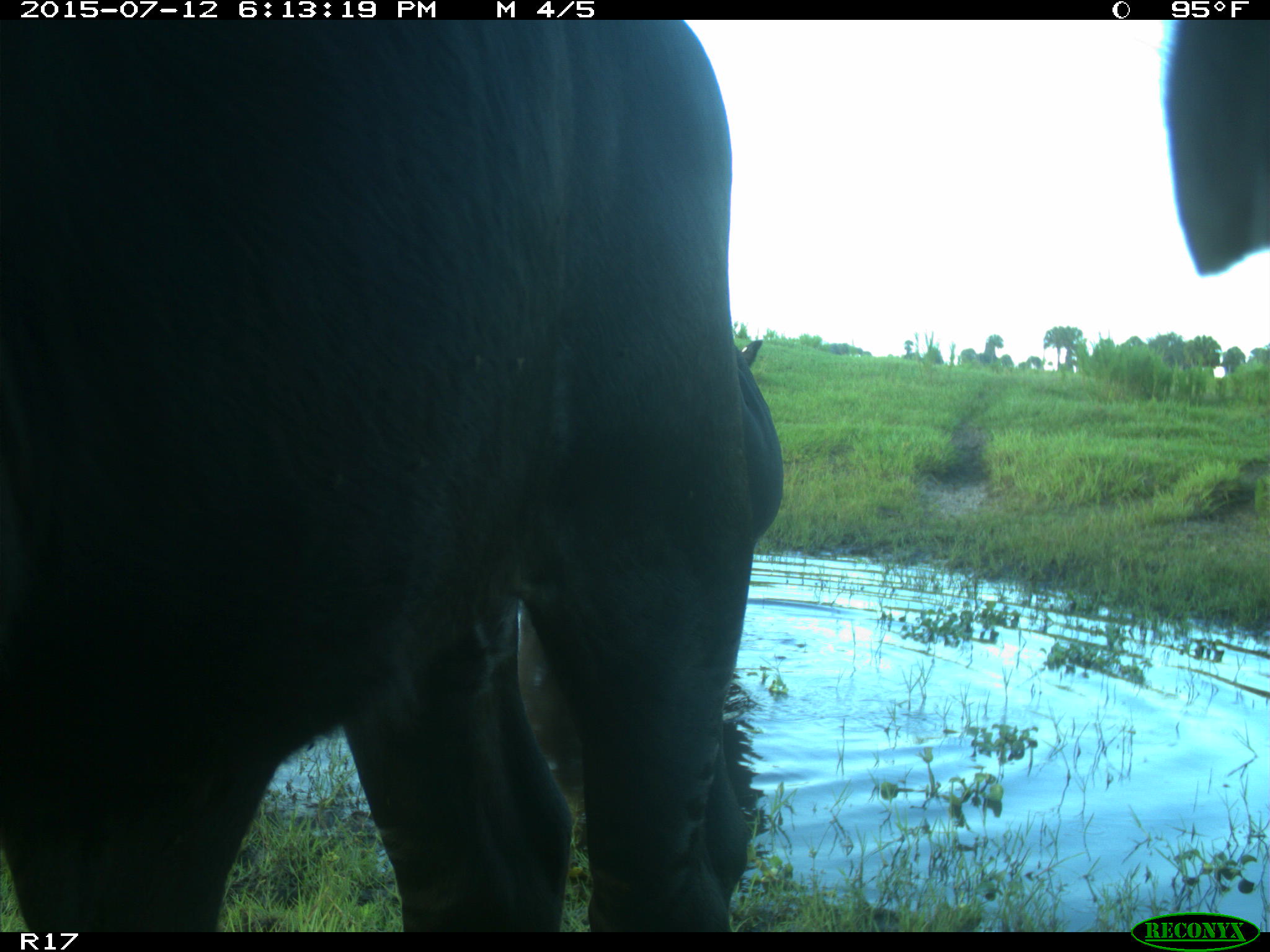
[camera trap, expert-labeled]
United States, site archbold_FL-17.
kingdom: Animalia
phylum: Chordata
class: Mammalia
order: Artiodactyla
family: Bovidae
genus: Bos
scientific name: Bos taurus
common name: domestic cow